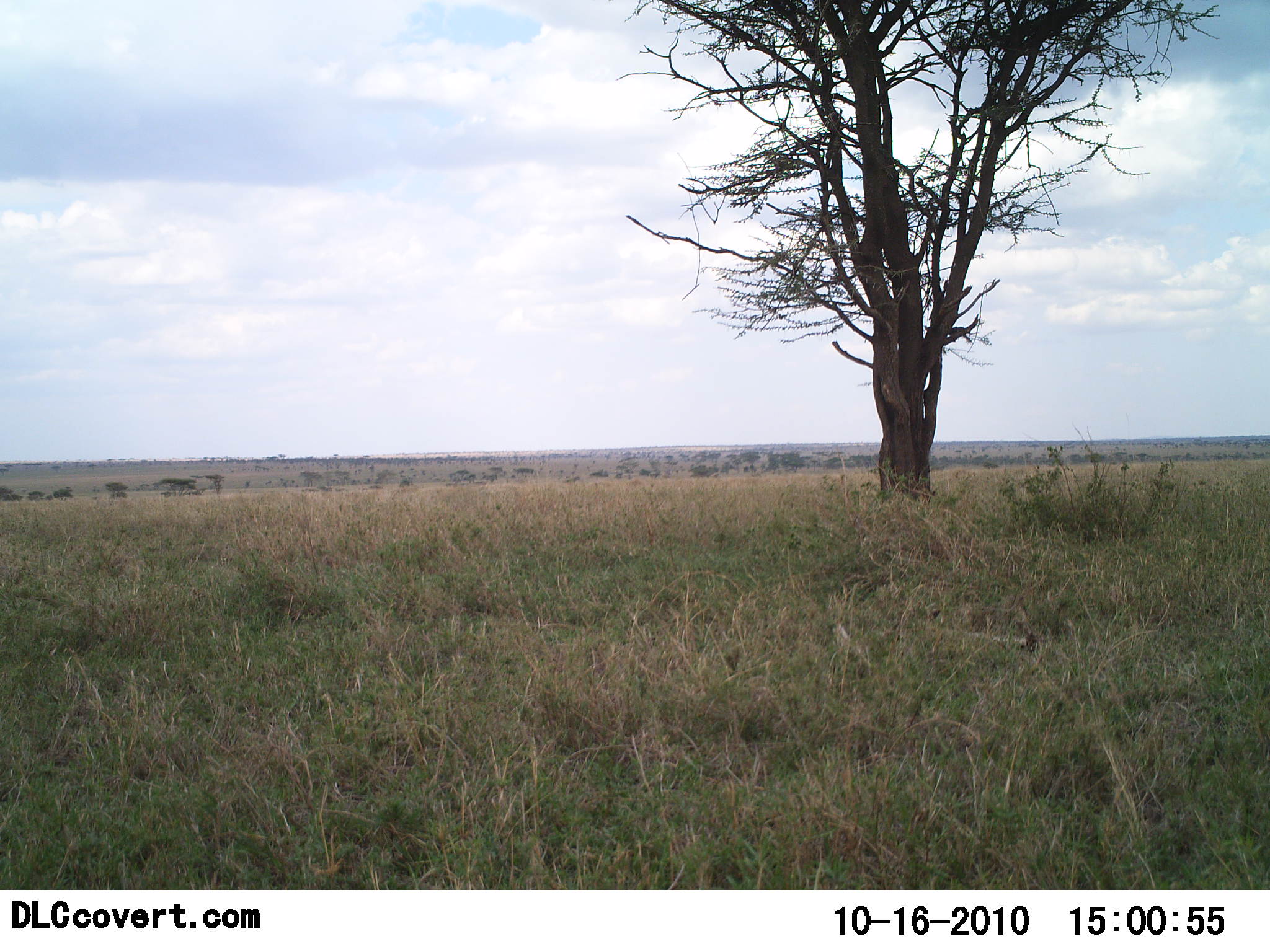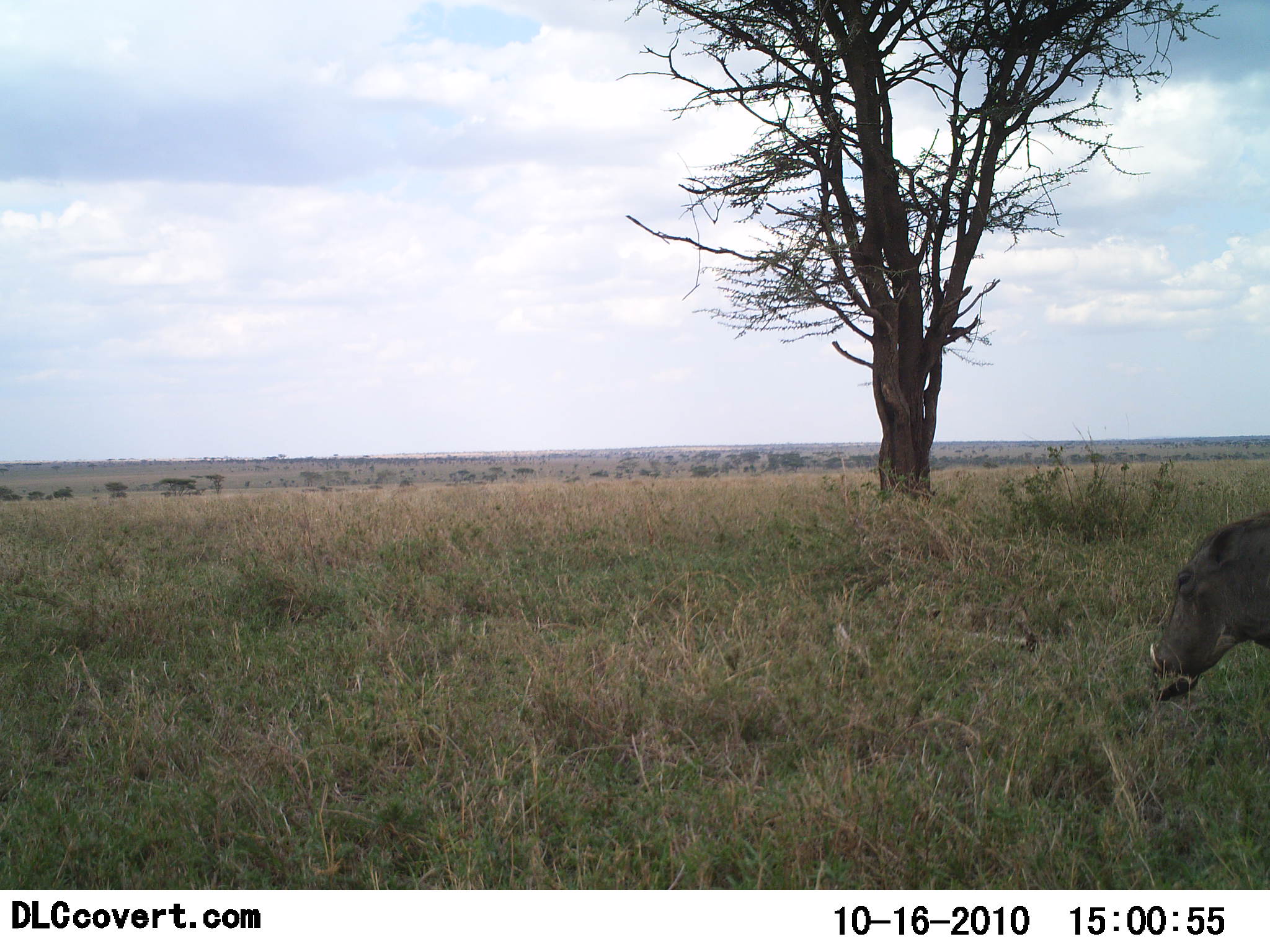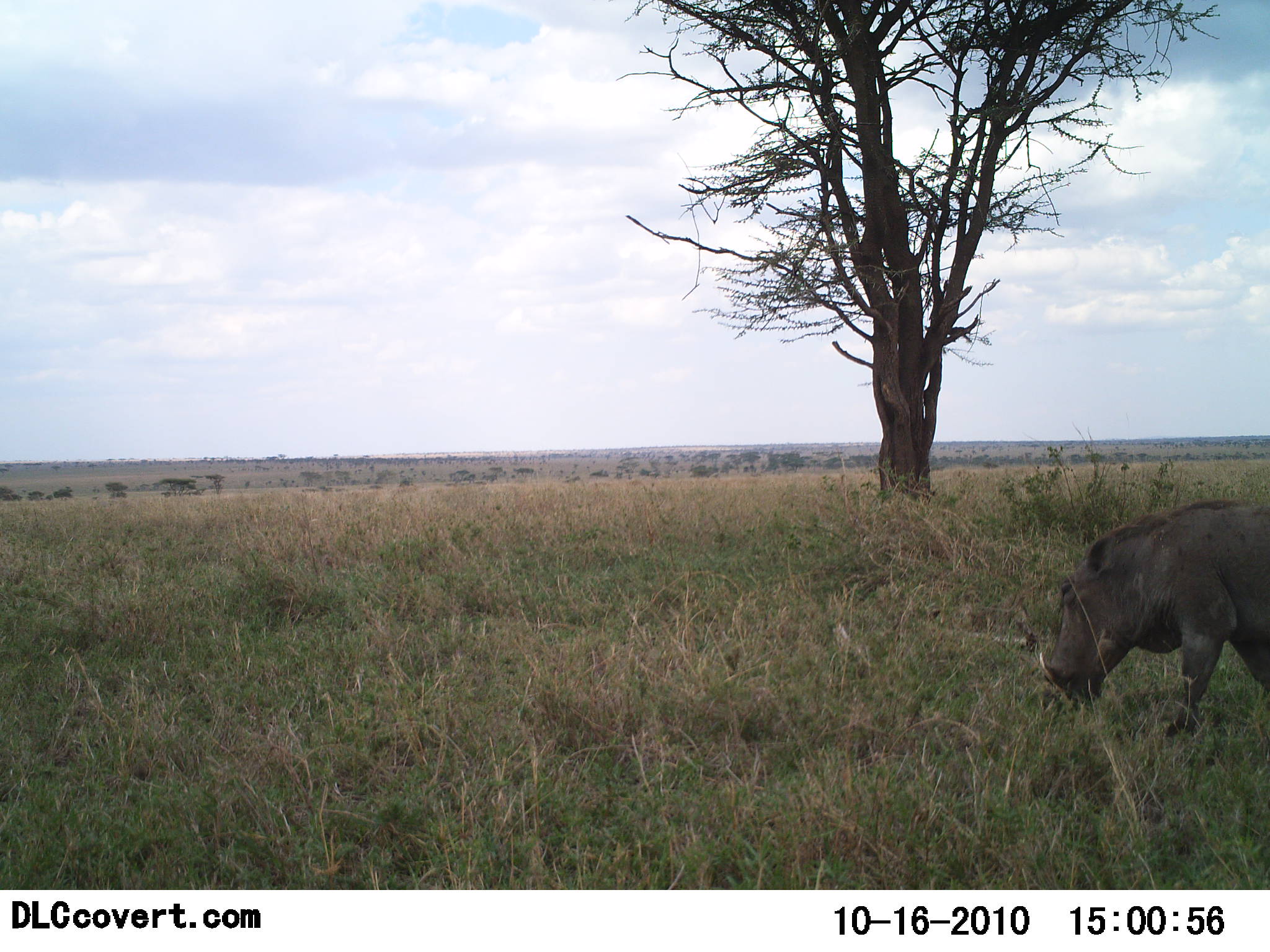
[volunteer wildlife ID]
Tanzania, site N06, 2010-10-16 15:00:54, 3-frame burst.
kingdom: Animalia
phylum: Chordata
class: Mammalia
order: Artiodactyla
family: Suidae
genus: Phacochoerus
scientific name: Phacochoerus africanus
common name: warthog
Warthog (Phacochoerus africanus), count 1. Behavior (volunteer vote fractions): standing 0%, resting 0%, moving 94%, interacting 0%. Young present (vote fraction): 0%. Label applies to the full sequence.